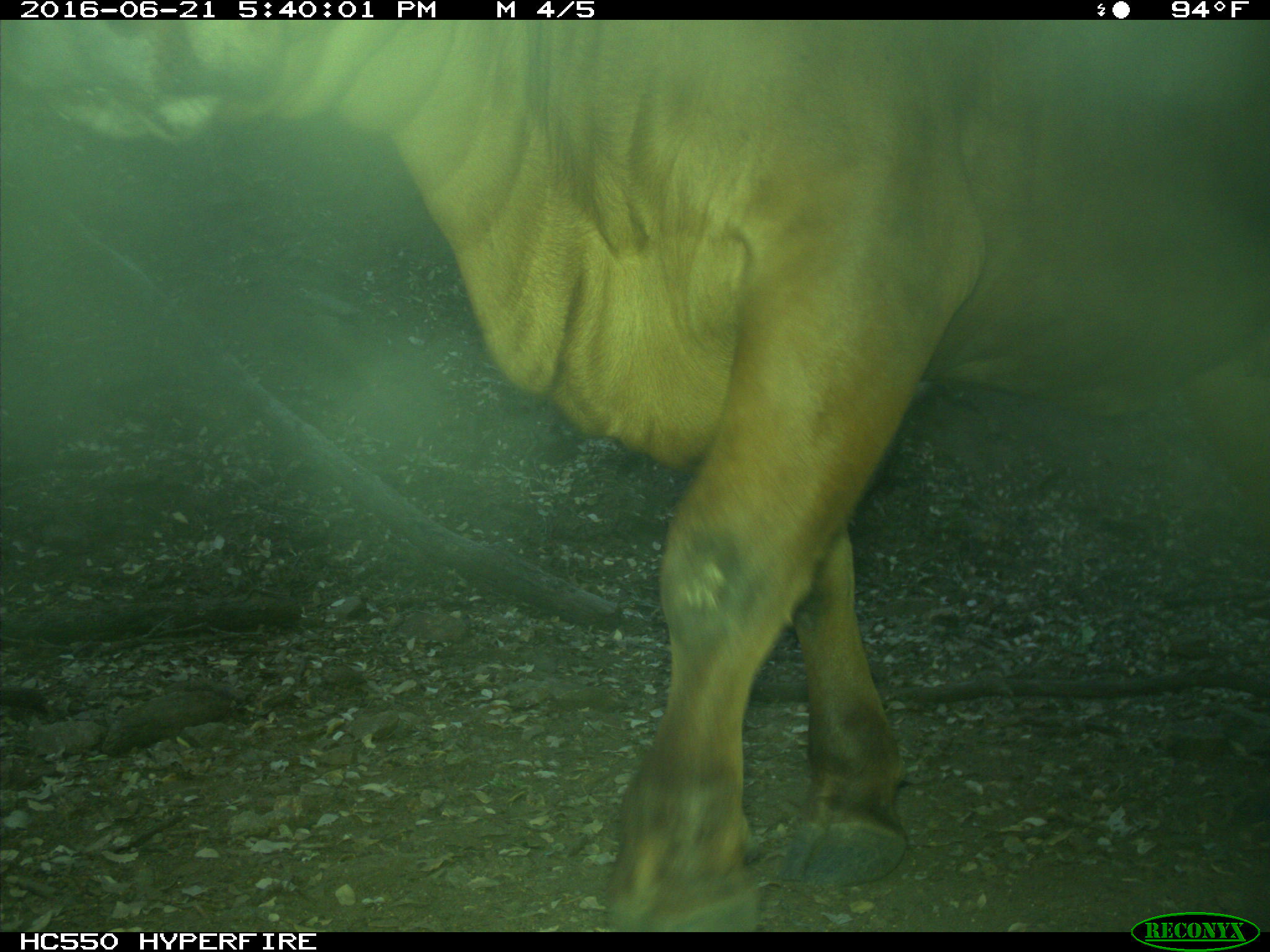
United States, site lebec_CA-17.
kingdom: Animalia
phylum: Chordata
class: Mammalia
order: Artiodactyla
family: Bovidae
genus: Bos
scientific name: Bos taurus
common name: domestic cow